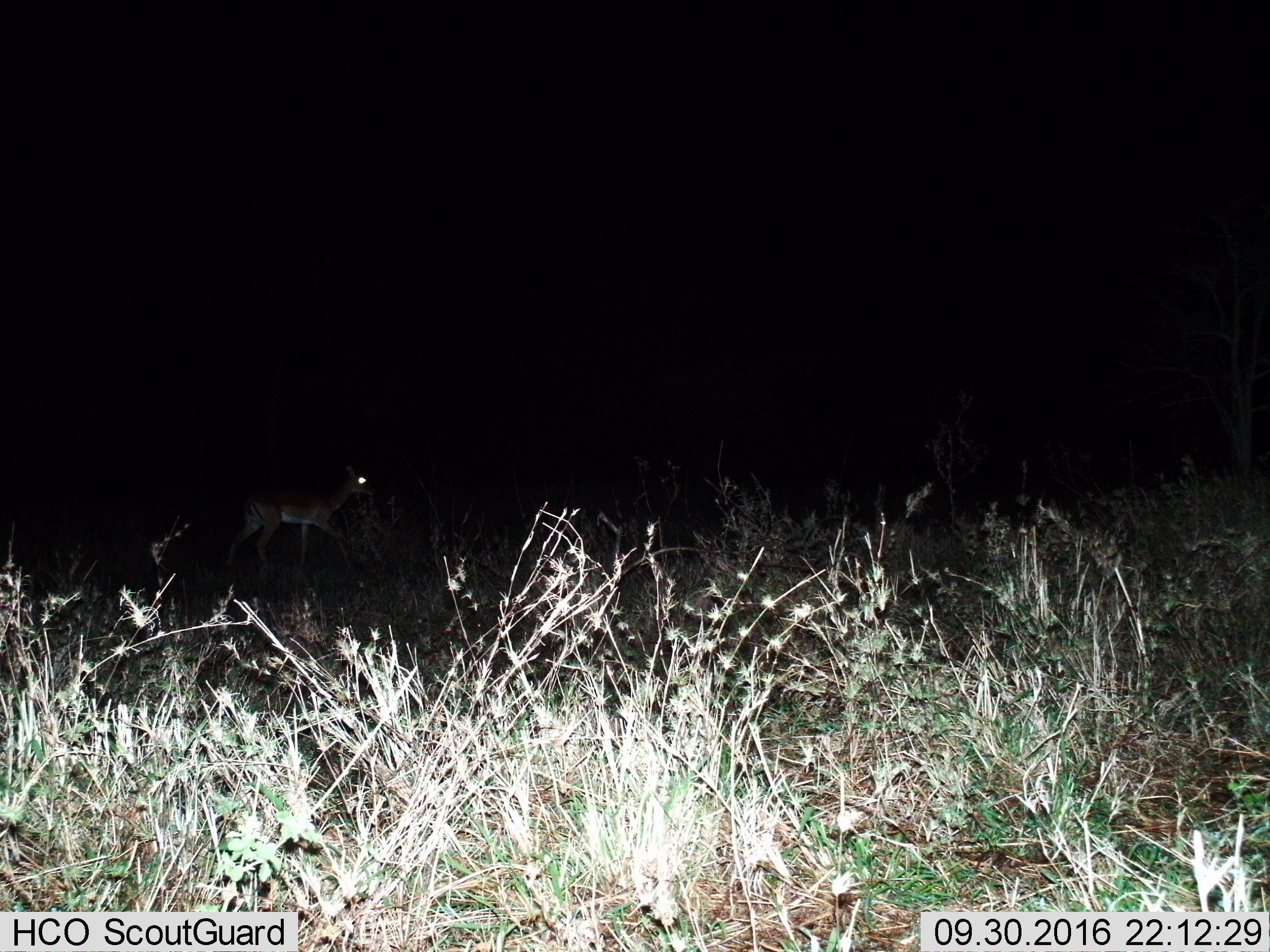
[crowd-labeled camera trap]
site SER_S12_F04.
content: unidentified animal